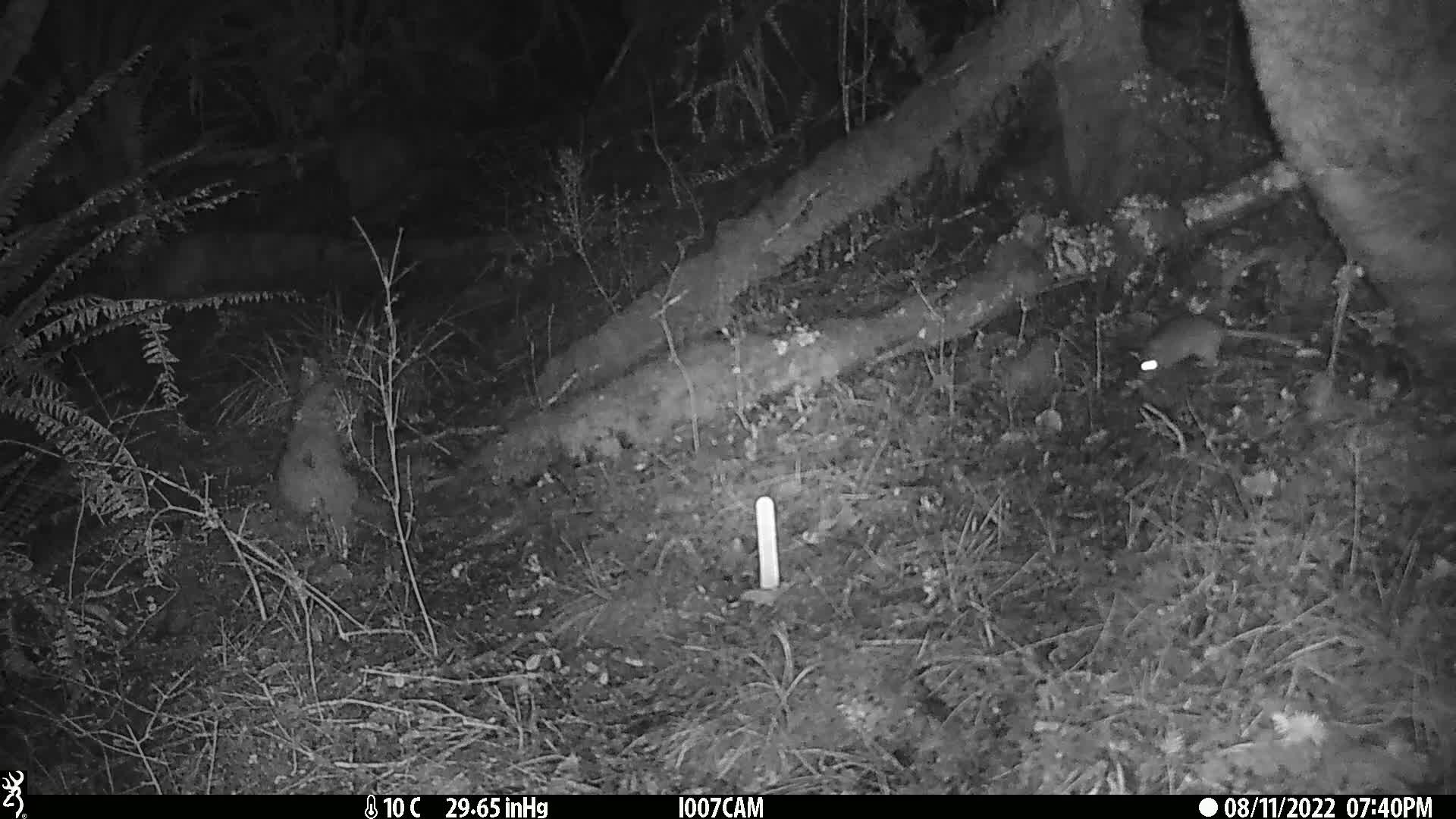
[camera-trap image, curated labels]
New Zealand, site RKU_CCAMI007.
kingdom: Animalia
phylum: Chordata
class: Mammalia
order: Rodentia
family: Muridae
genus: Rattus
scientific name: Rattus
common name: rat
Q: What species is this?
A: Rat (Rattus).